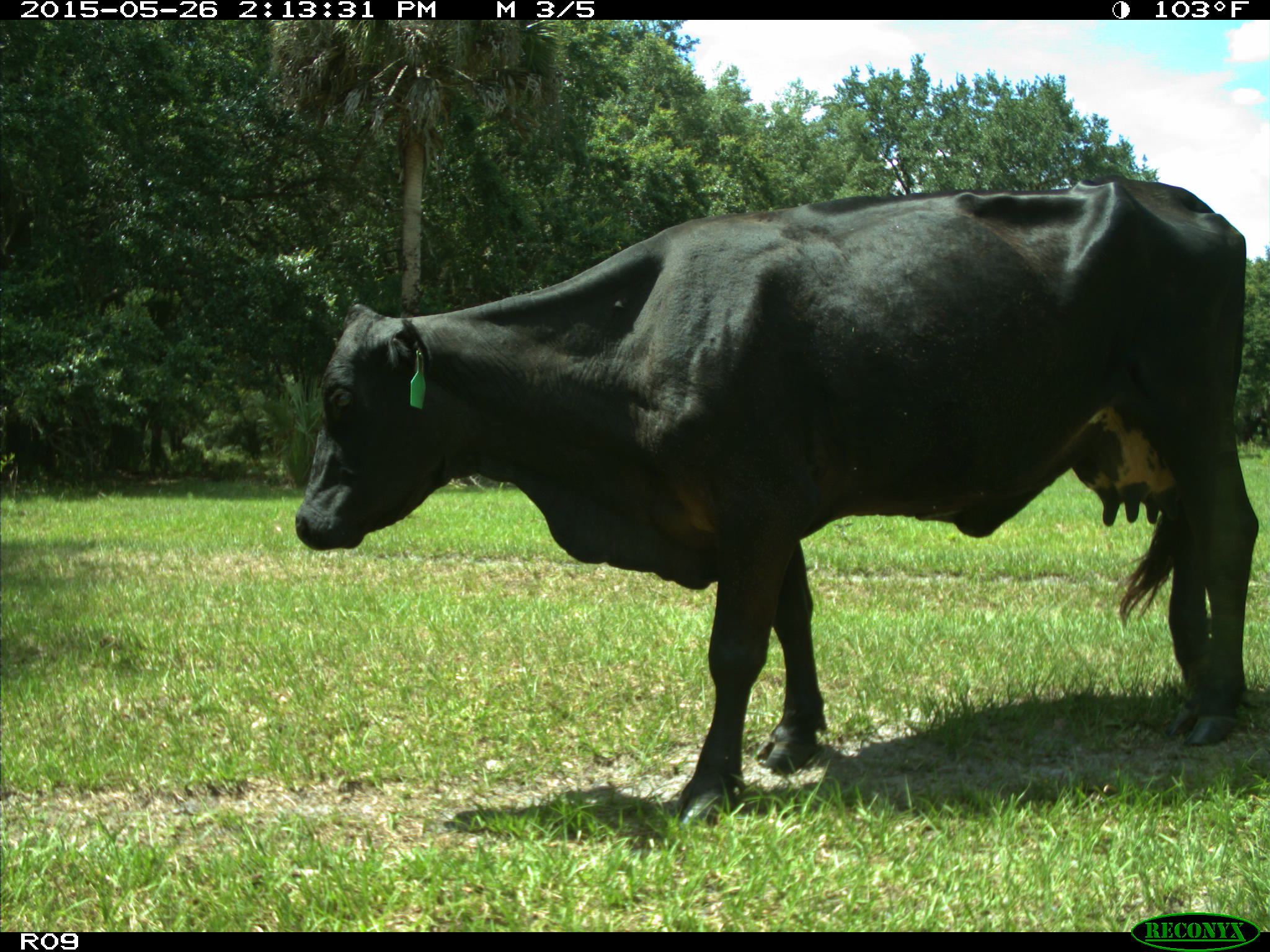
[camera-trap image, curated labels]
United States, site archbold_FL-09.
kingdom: Animalia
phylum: Chordata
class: Mammalia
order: Artiodactyla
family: Bovidae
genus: Bos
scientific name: Bos taurus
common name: domestic cow